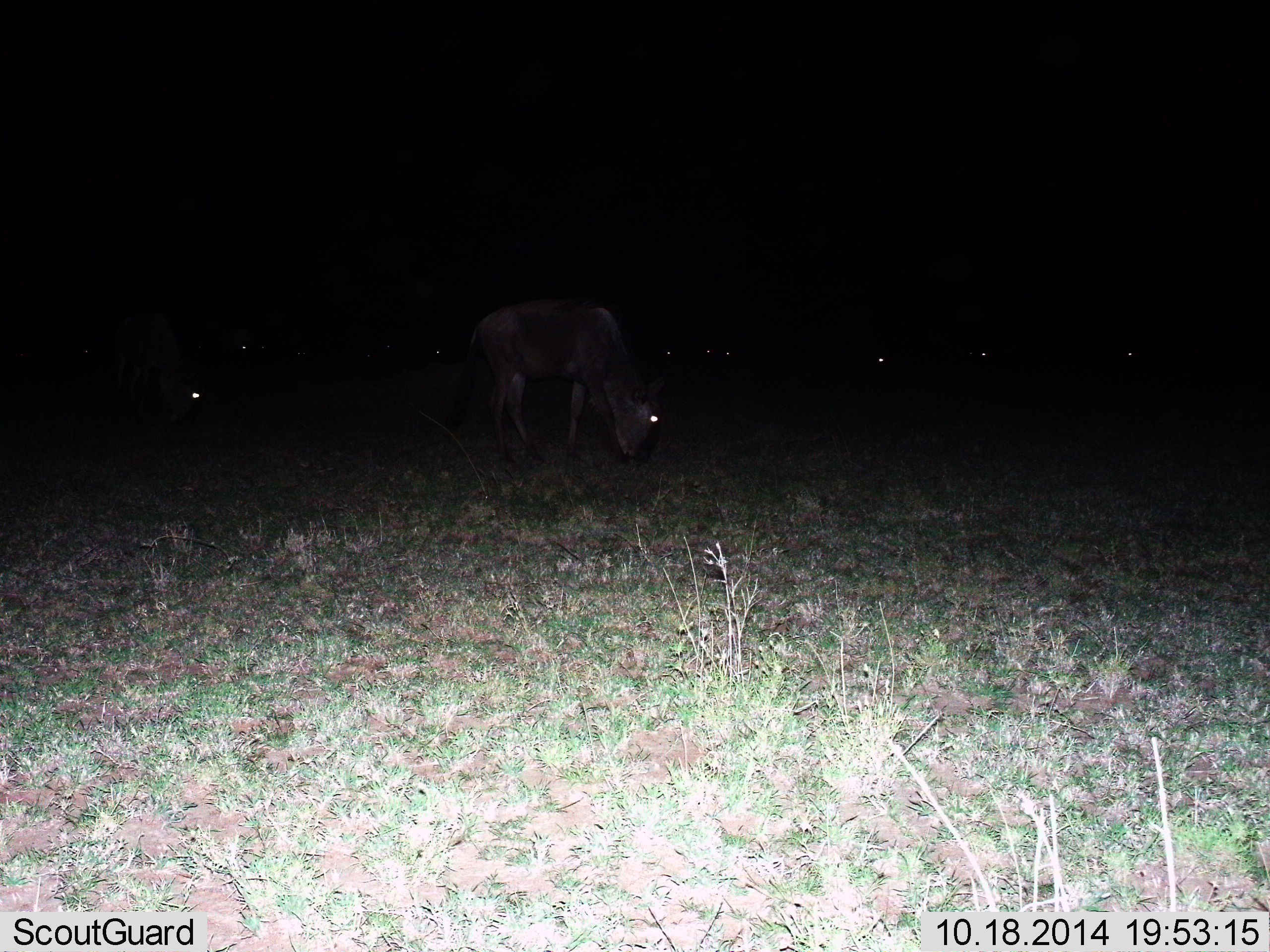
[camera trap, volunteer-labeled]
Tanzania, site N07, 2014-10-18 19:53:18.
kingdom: Animalia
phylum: Chordata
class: Mammalia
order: Artiodactyla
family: Bovidae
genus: Connochaetes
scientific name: Connochaetes taurinus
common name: blue wildebeest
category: wildebeest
Wildebeest (blue wildebeest) (Connochaetes taurinus), count 11-50. Behavior (volunteer vote fractions): standing 50%, resting 0%, moving 0%, interacting 0%. Young present (vote fraction): 0%. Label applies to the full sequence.